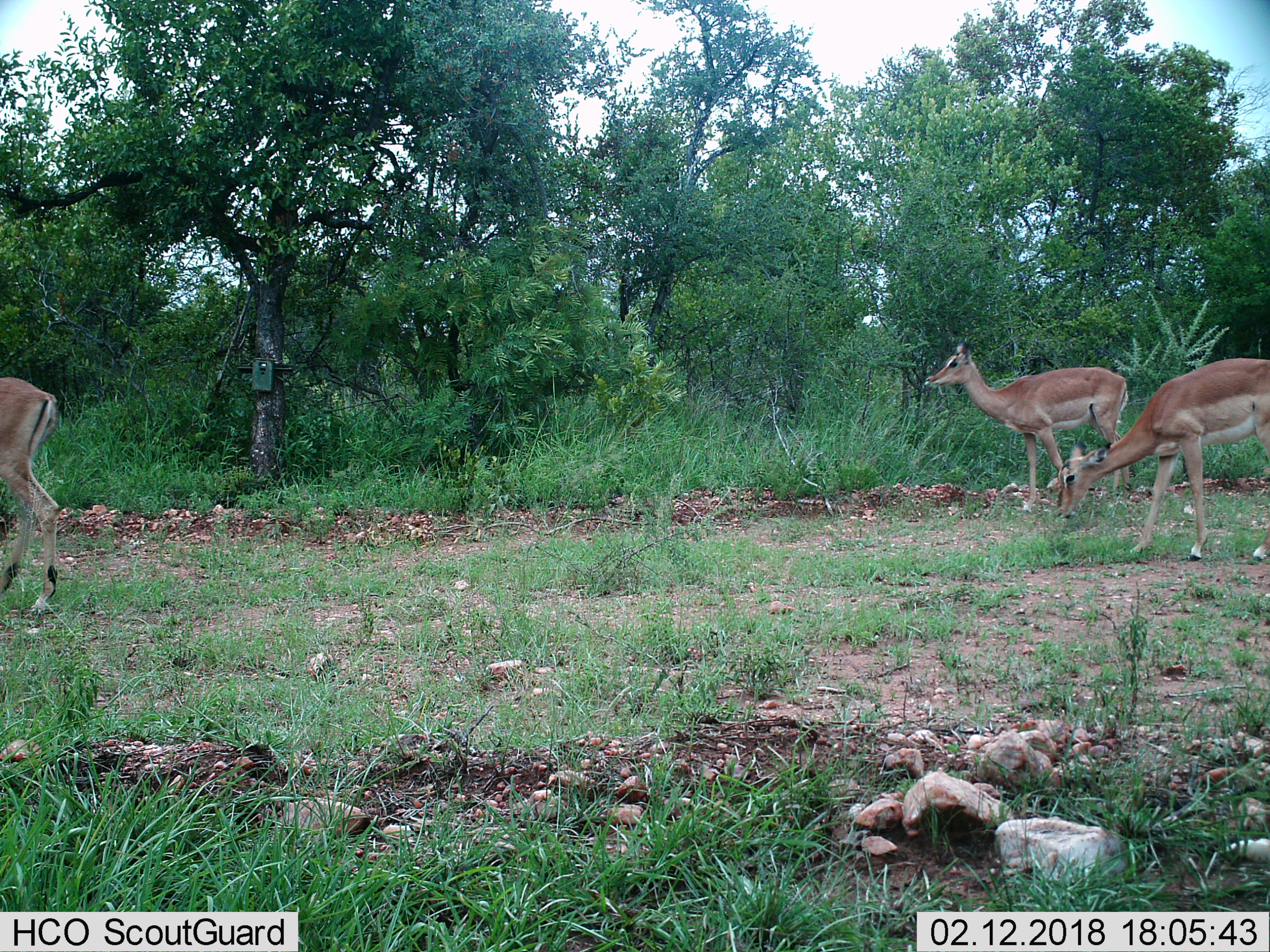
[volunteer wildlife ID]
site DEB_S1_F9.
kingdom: Animalia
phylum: Chordata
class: Mammalia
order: Artiodactyla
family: Bovidae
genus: Aepyceros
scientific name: Aepyceros melampus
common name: impala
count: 3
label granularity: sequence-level